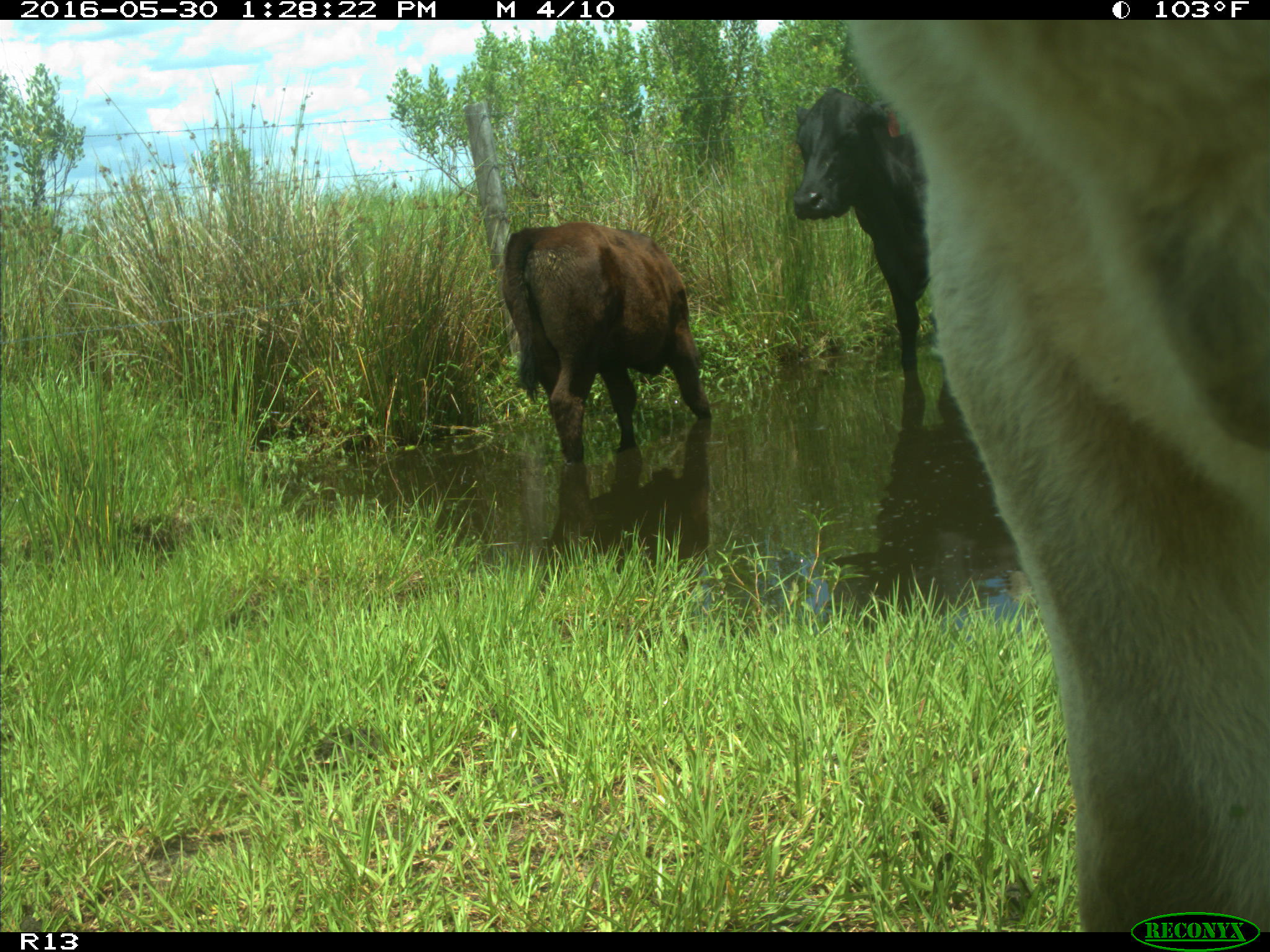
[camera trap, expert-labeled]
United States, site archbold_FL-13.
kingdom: Animalia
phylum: Chordata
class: Mammalia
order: Artiodactyla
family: Bovidae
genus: Bos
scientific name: Bos taurus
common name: domestic cow